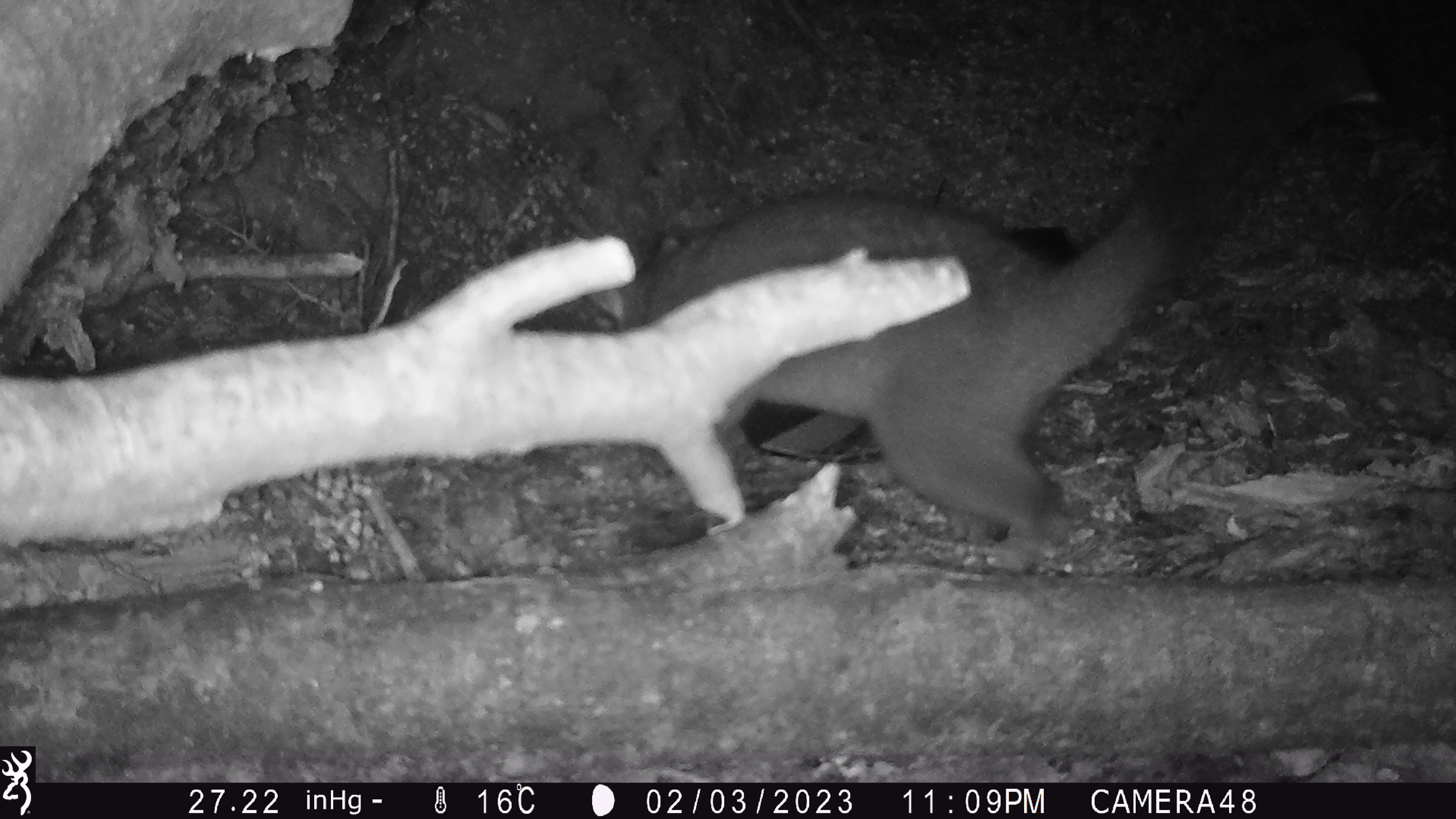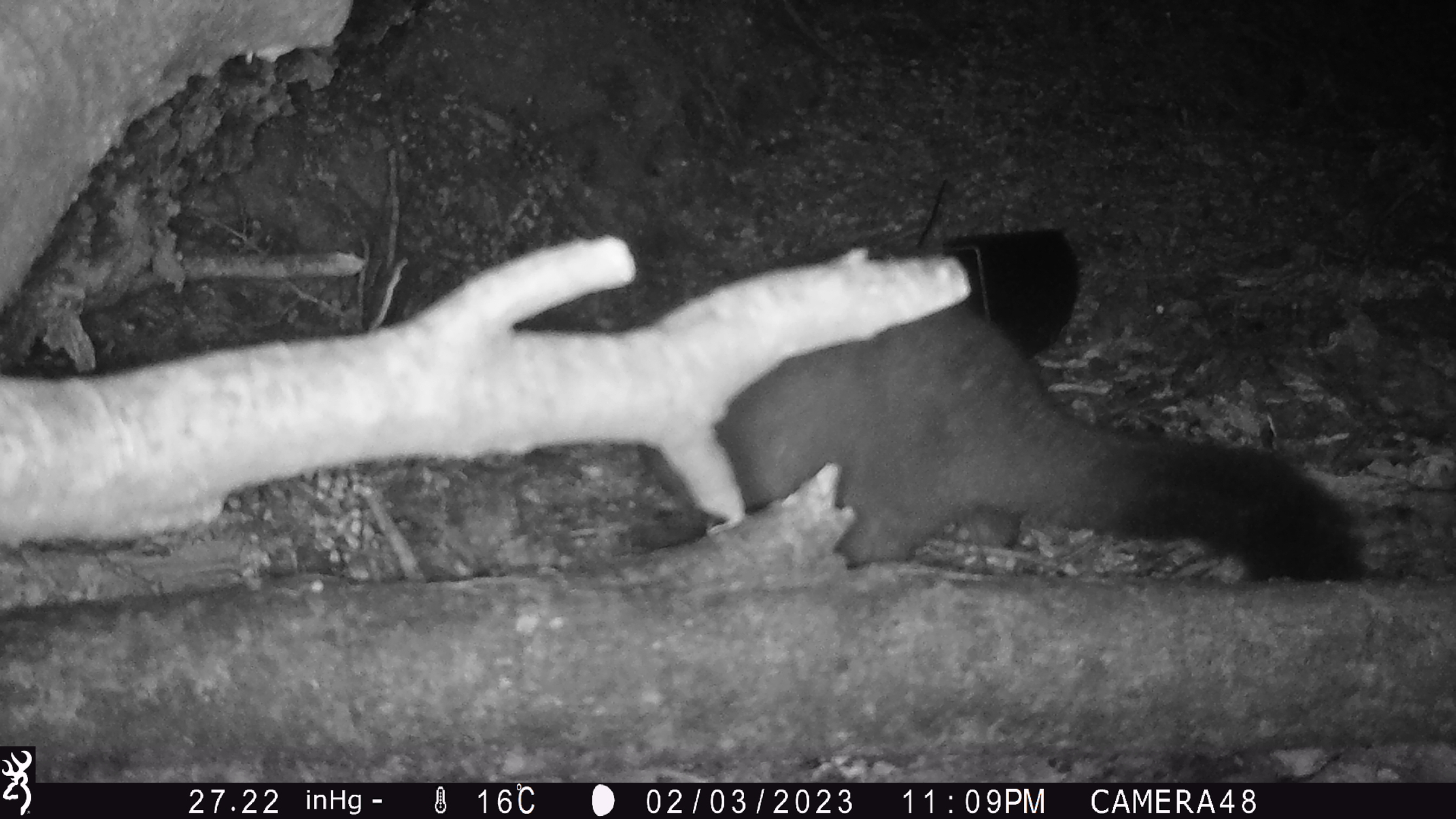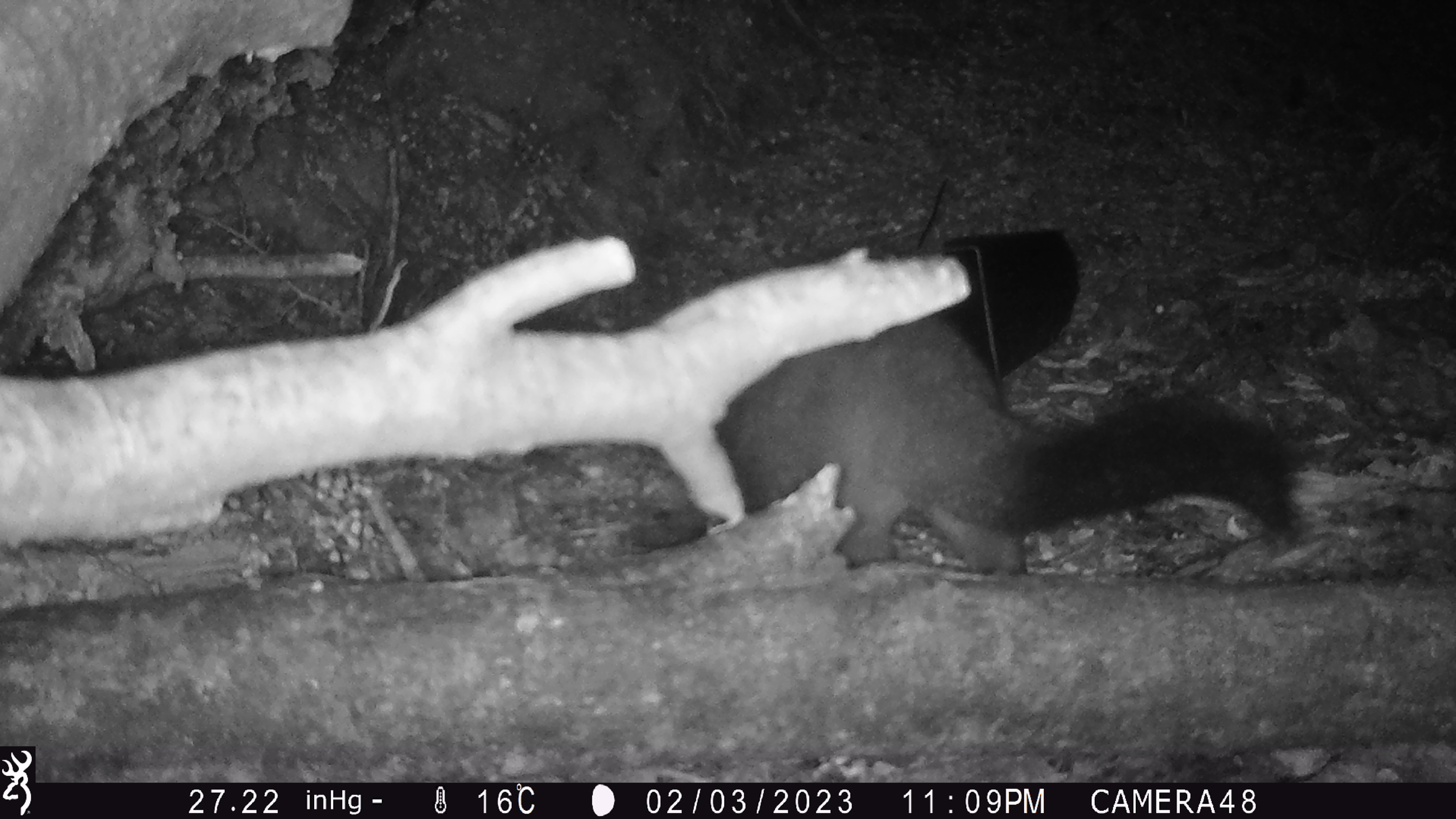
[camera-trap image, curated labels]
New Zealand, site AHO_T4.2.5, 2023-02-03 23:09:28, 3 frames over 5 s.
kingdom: Animalia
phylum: Chordata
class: Mammalia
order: Carnivora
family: Mustelidae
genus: Mustela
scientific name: Mustela erminea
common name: stoat